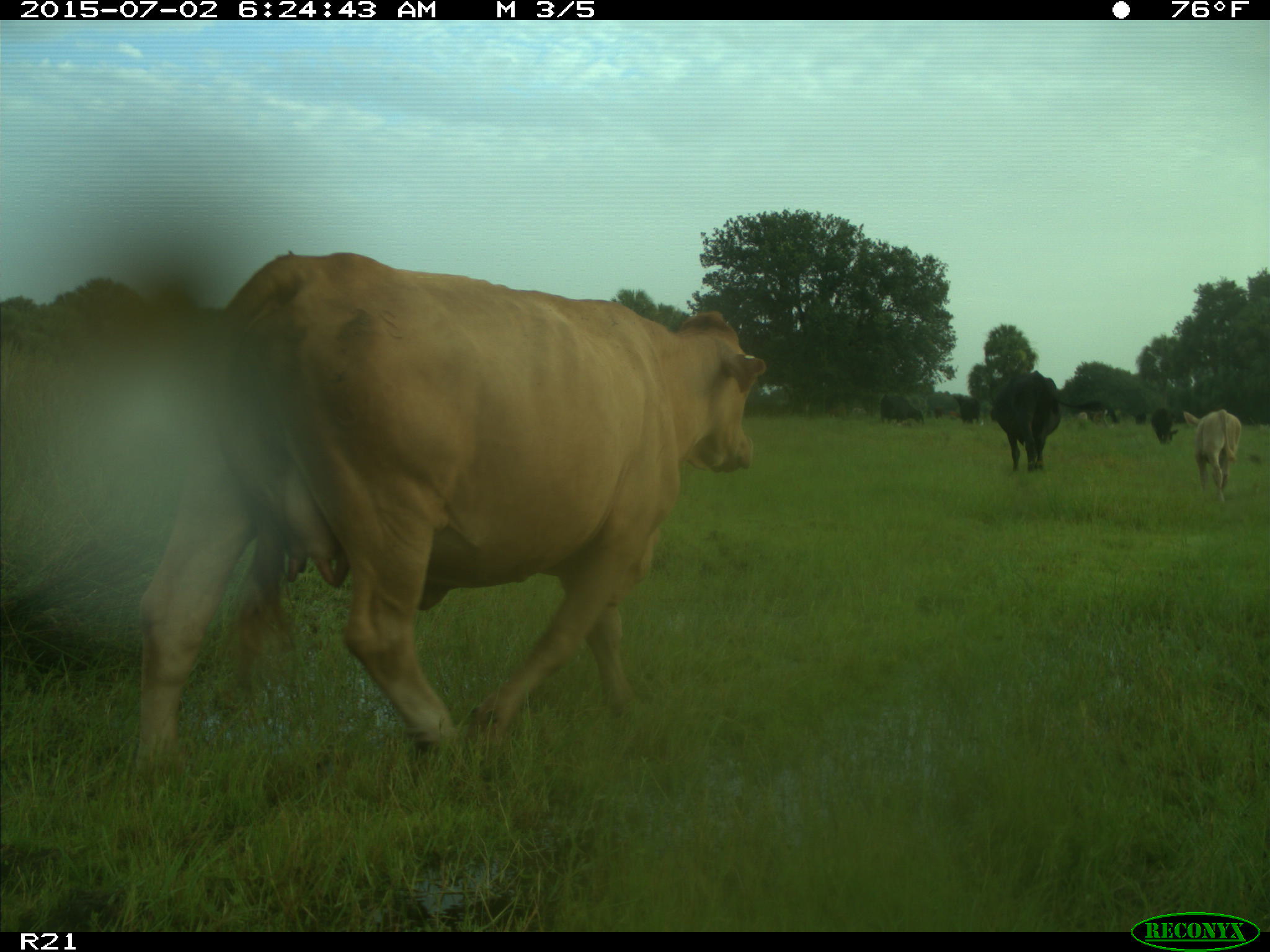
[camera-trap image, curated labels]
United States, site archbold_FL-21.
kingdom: Animalia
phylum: Chordata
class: Mammalia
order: Artiodactyla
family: Bovidae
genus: Bos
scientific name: Bos taurus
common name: domestic cow